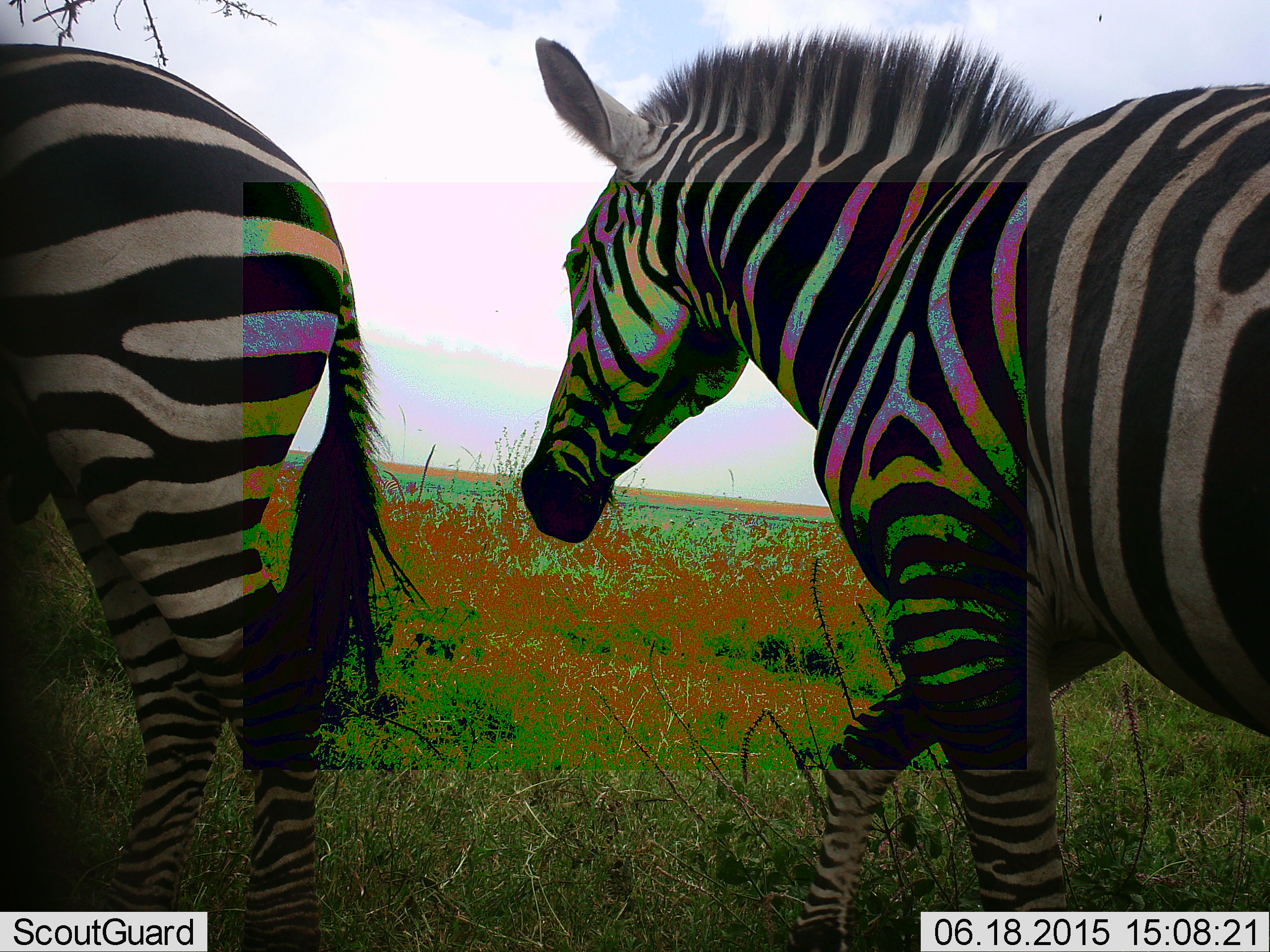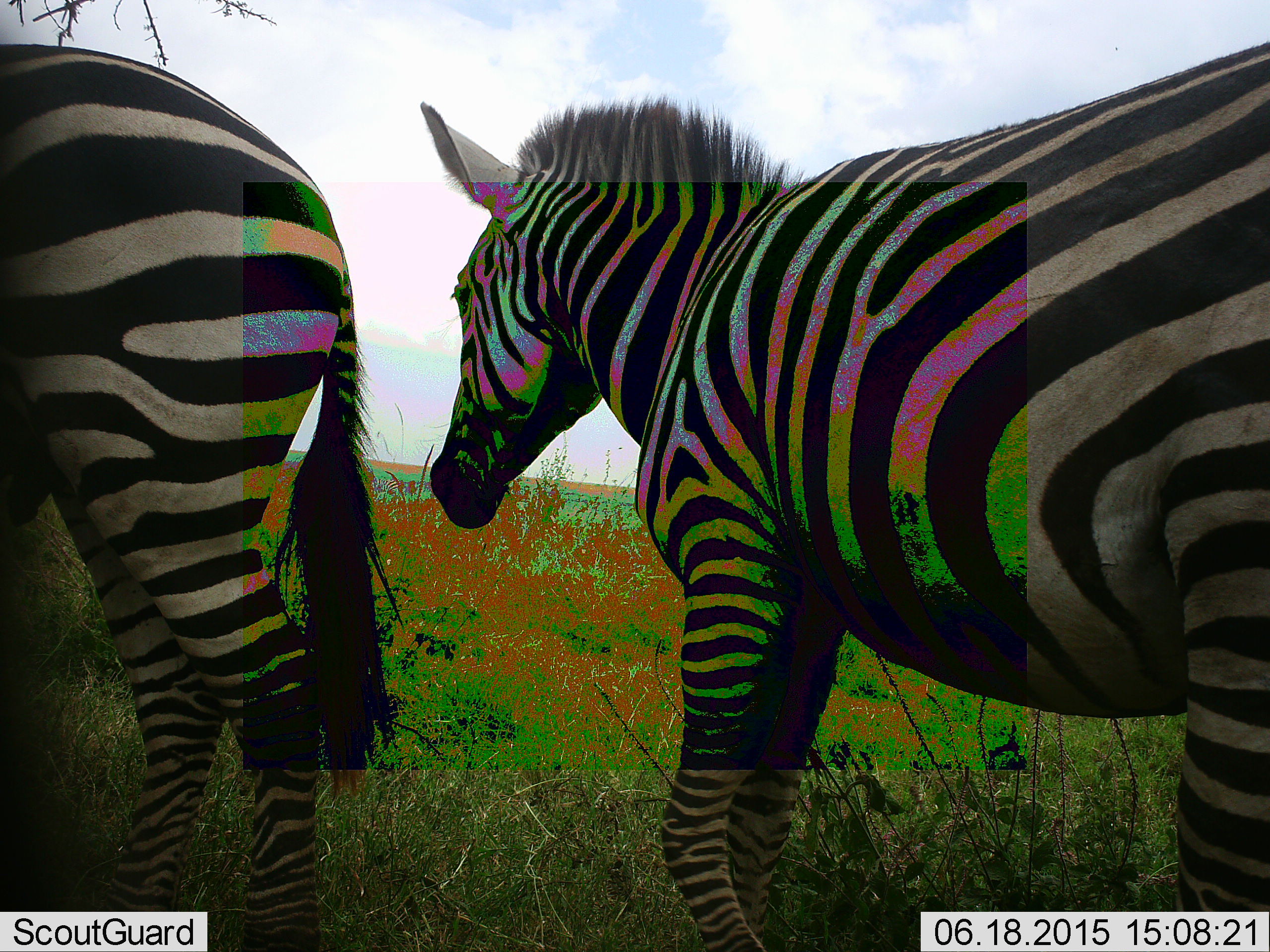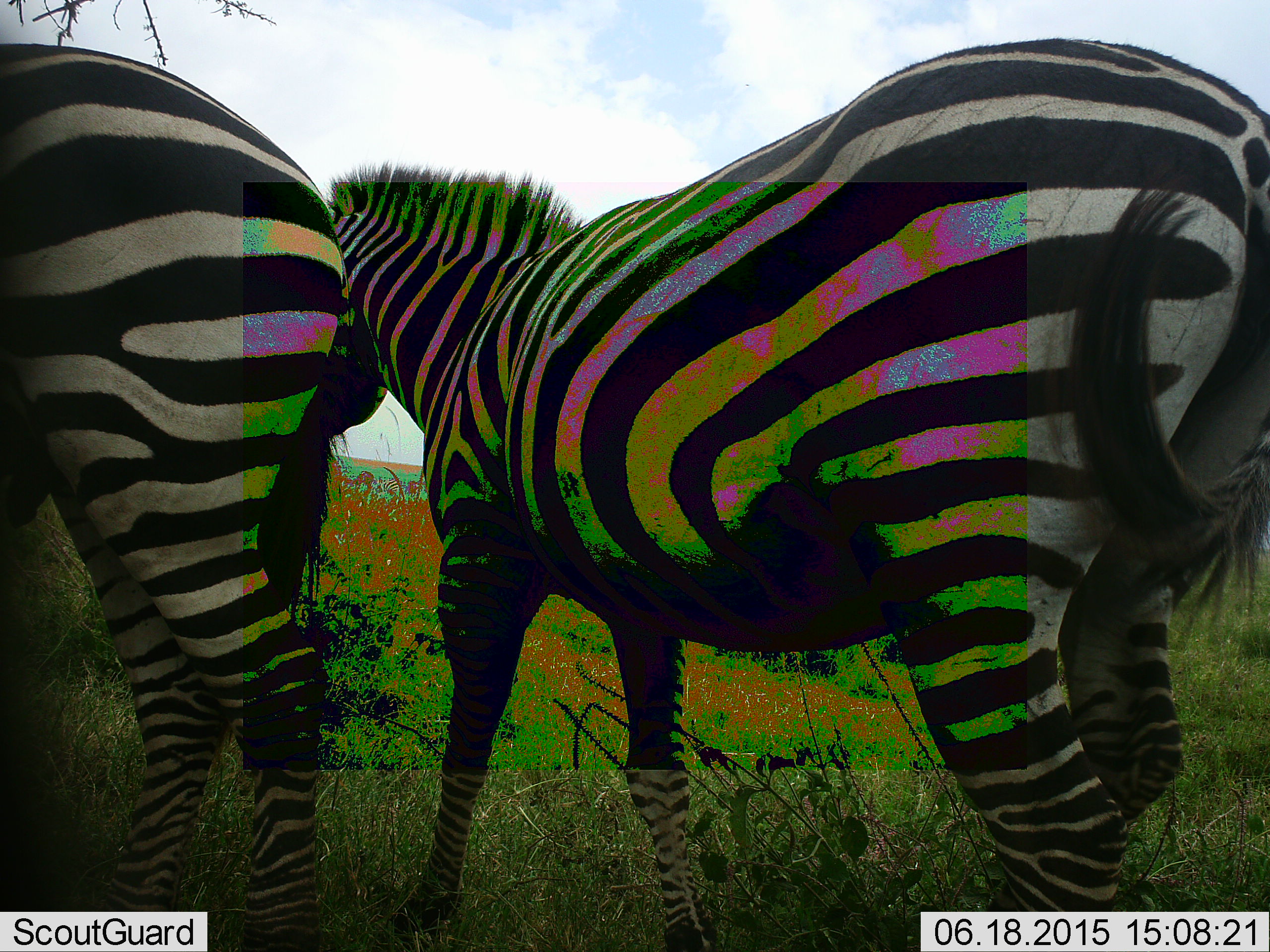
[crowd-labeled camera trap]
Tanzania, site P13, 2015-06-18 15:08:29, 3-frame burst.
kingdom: Animalia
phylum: Chordata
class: Mammalia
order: Perissodactyla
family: Equidae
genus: Equus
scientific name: Equus quagga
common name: plains zebra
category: zebra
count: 2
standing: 80%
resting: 0%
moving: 70%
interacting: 20%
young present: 0%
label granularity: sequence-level